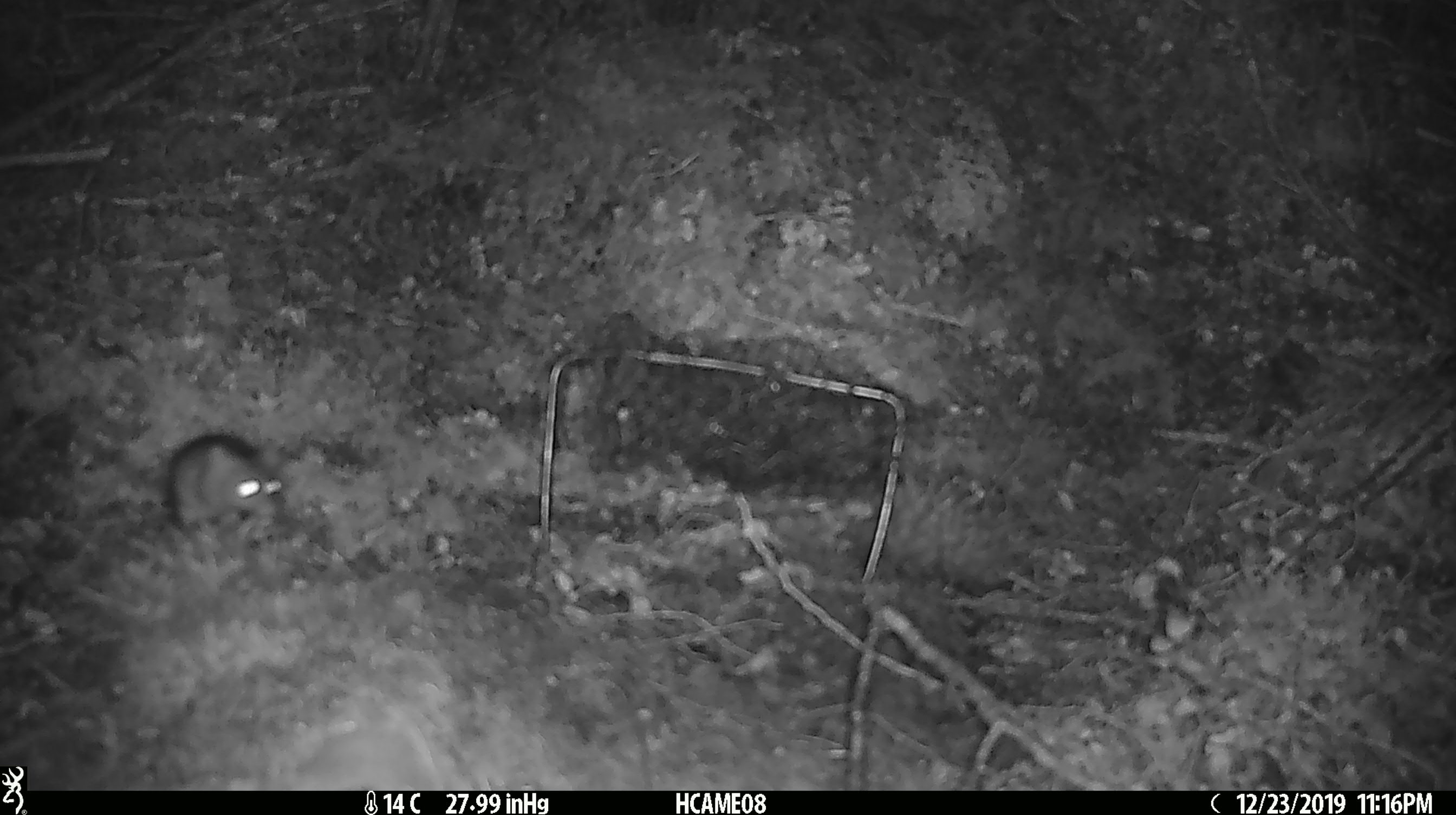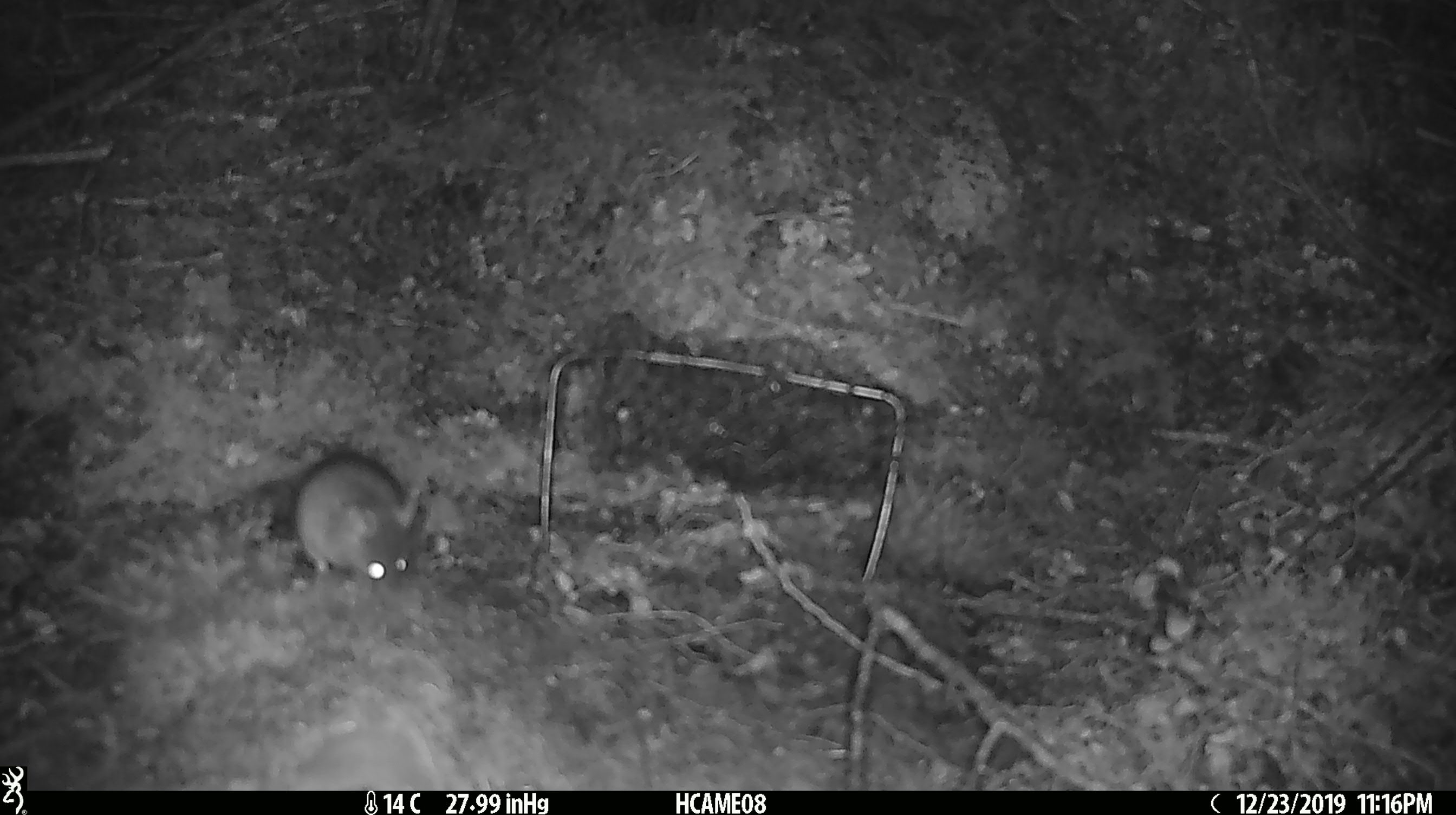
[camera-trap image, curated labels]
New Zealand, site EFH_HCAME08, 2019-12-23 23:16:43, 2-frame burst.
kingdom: Animalia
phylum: Chordata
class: Mammalia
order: Rodentia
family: Muridae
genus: Mus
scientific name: Mus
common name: mouse